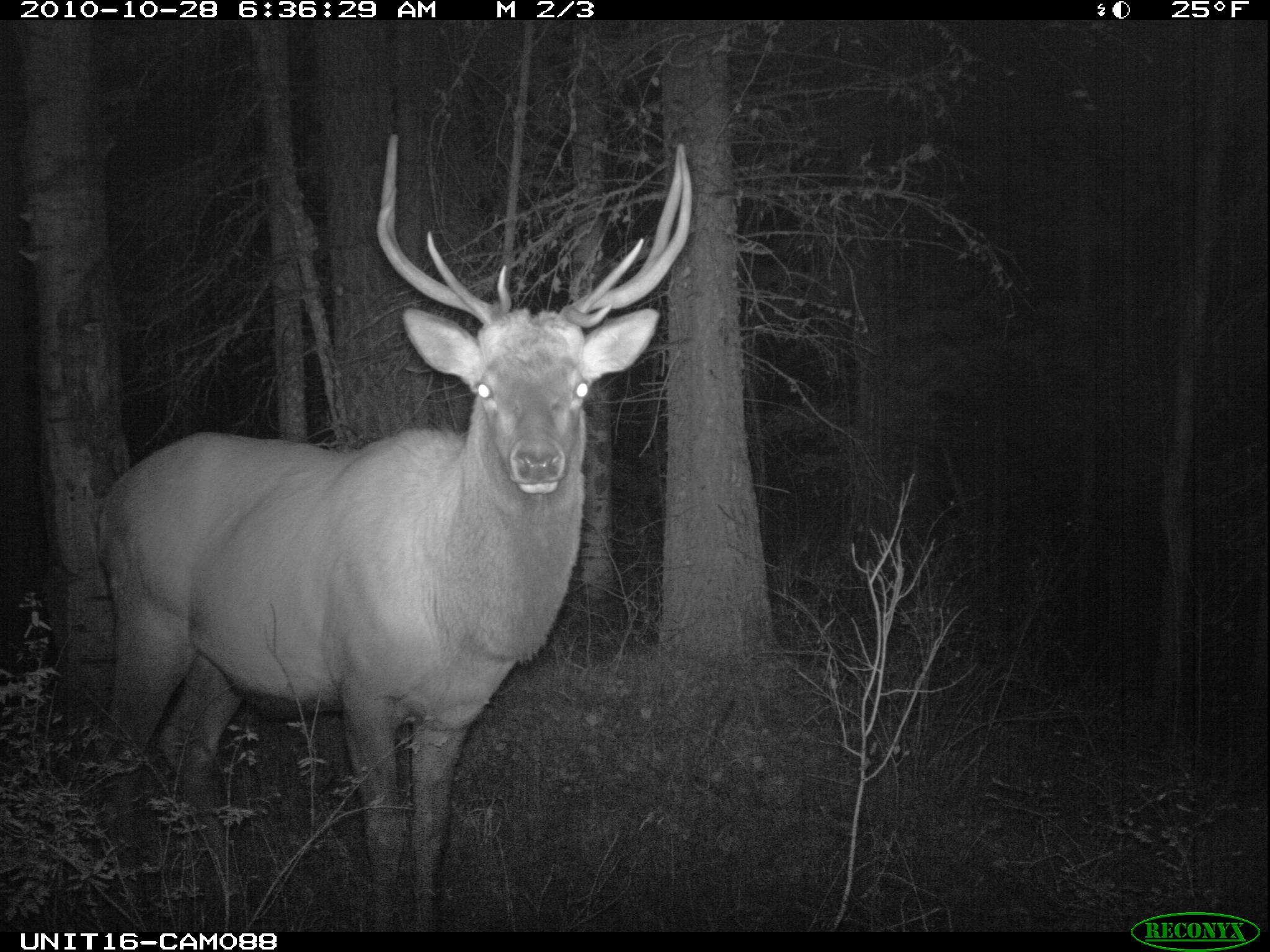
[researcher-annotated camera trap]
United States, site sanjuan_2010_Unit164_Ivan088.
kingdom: Animalia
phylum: Chordata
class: Mammalia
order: Artiodactyla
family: Cervidae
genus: Cervus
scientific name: Cervus elaphus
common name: red deer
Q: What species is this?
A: Cervus elaphus (red deer).